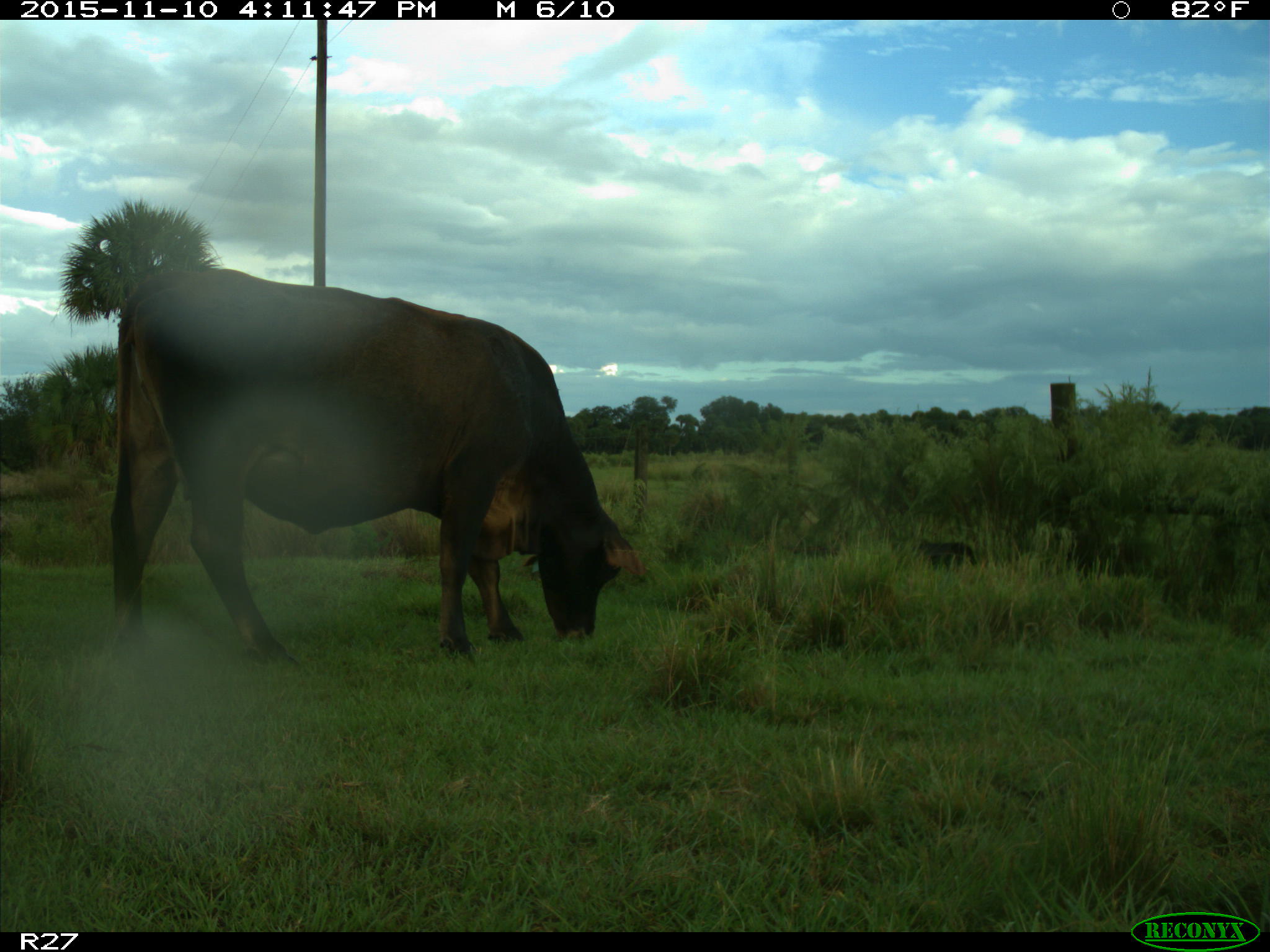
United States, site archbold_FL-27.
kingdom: Animalia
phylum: Chordata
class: Mammalia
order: Artiodactyla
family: Bovidae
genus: Bos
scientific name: Bos taurus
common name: domestic cow